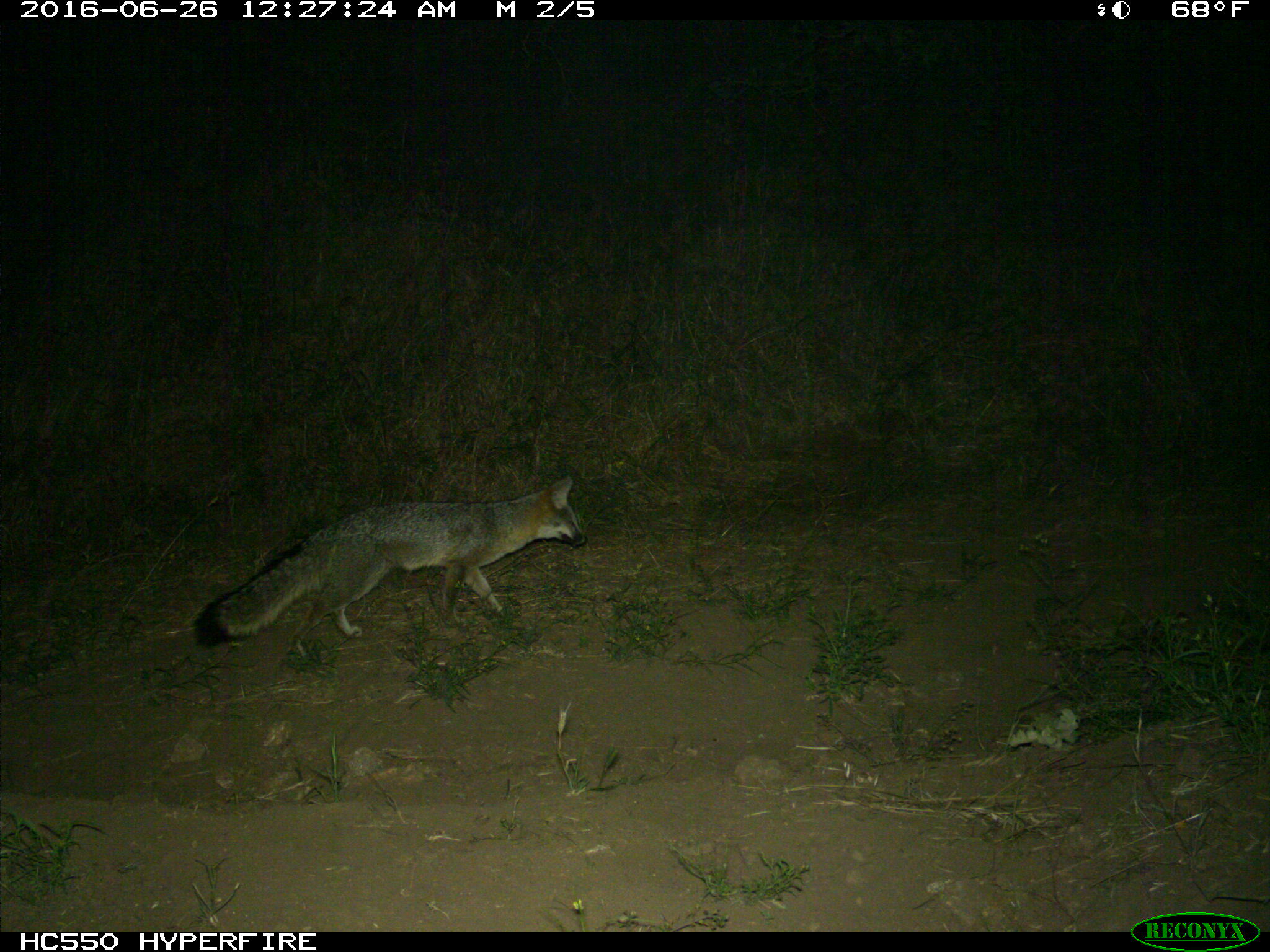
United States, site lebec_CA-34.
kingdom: Animalia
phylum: Chordata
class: Mammalia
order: Carnivora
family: Canidae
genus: Urocyon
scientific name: Urocyon cinereoargenteus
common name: gray fox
Urocyon cinereoargenteus (gray fox).